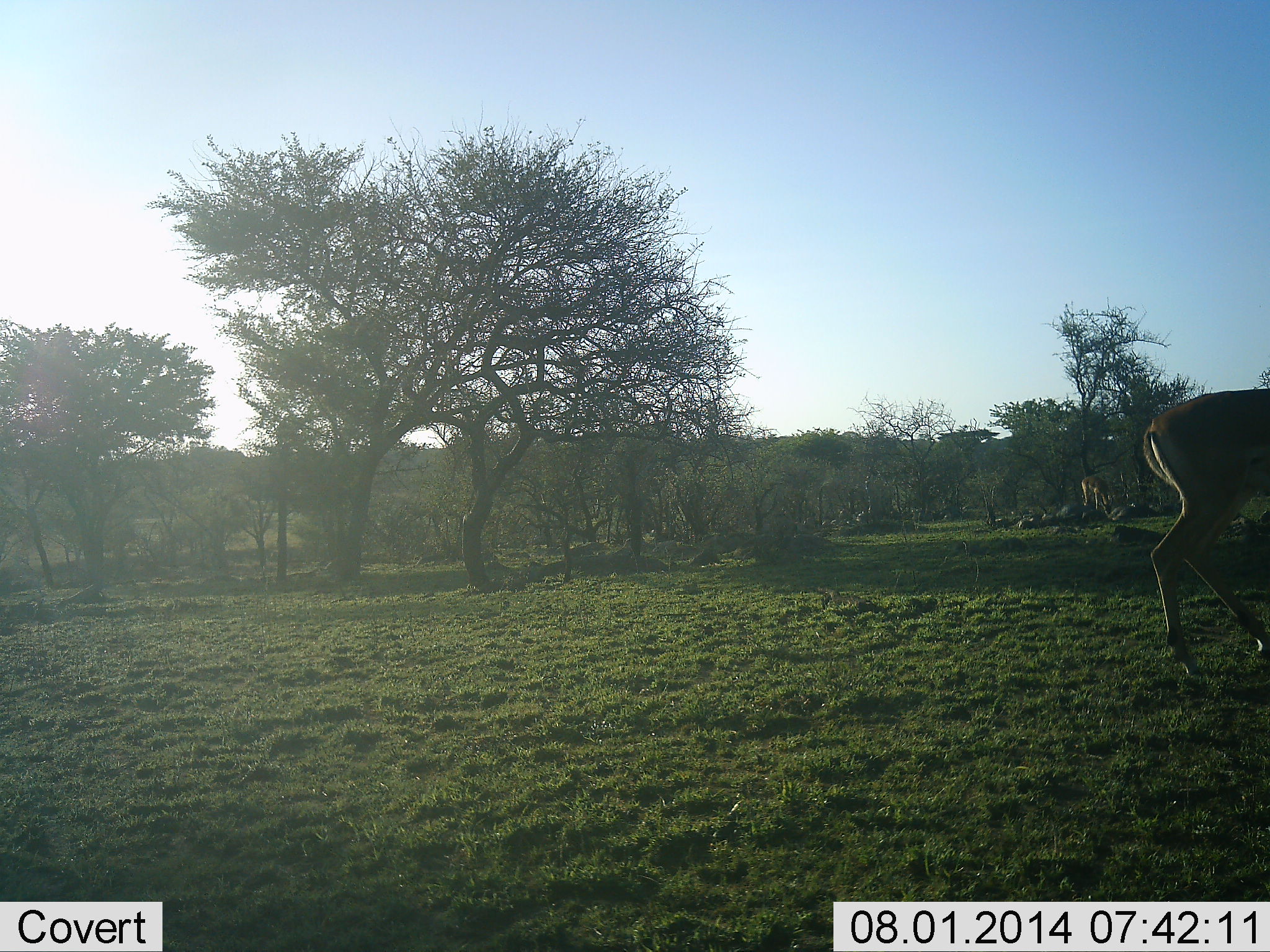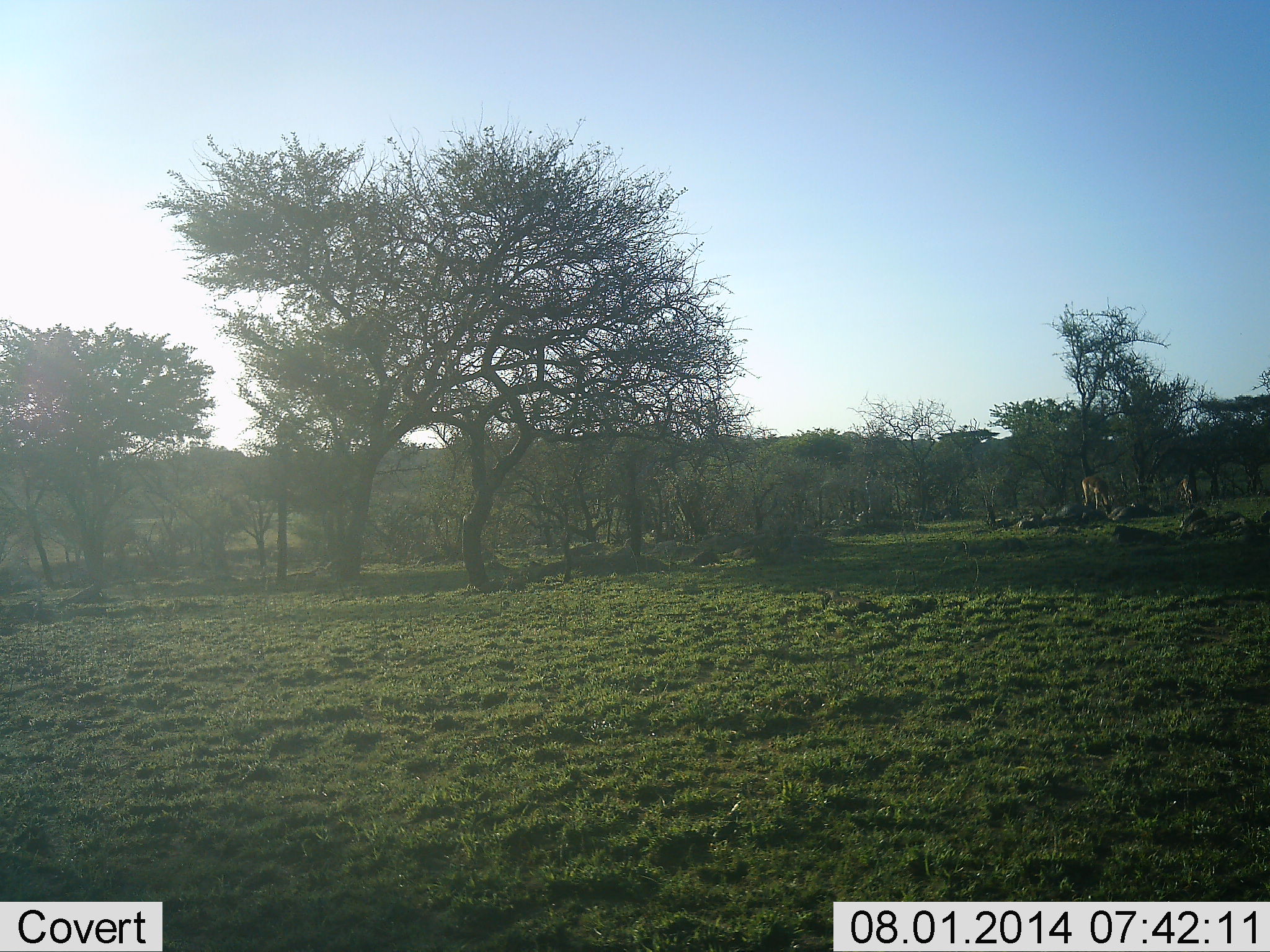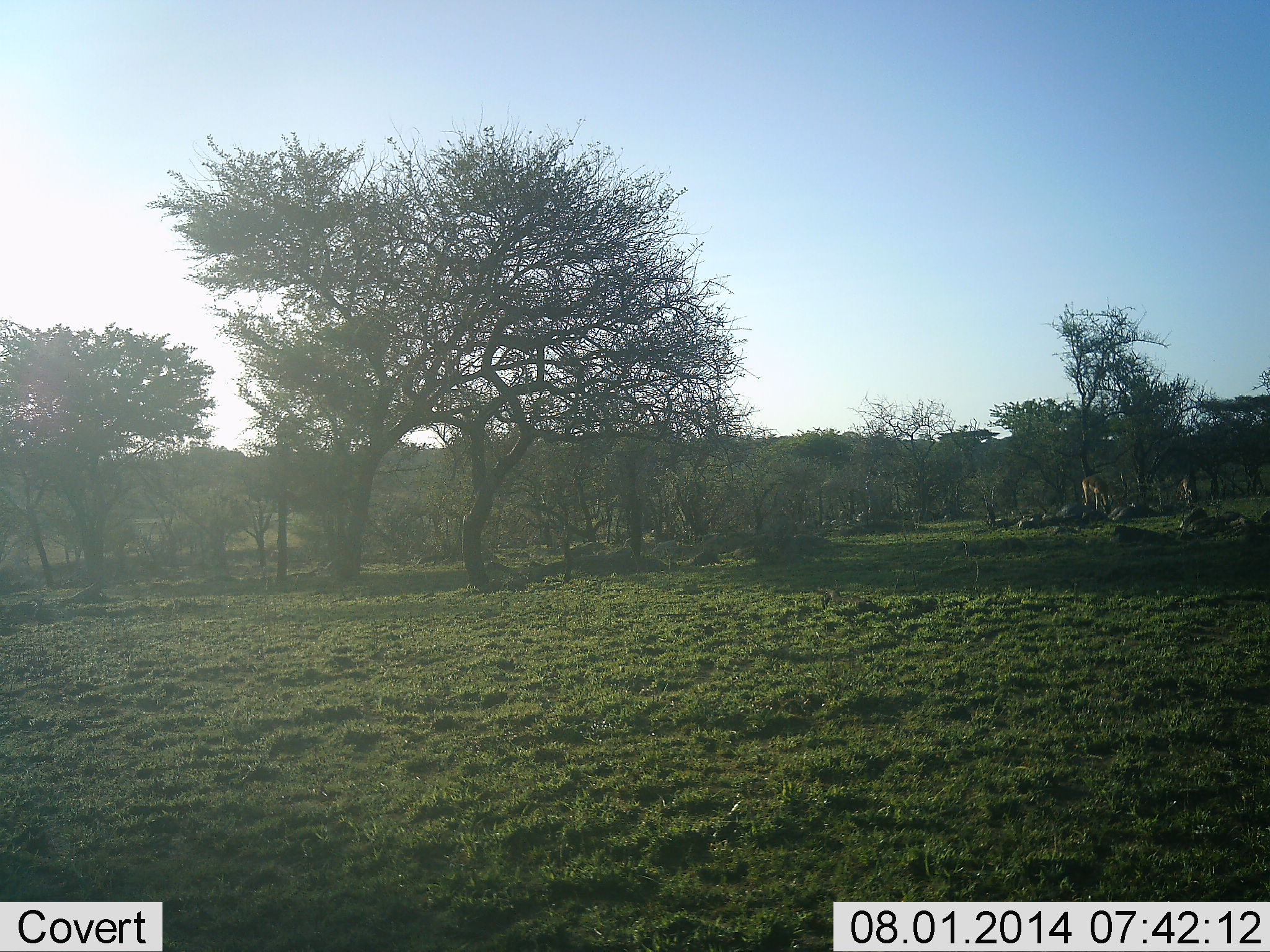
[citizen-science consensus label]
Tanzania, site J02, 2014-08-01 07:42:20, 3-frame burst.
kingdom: Animalia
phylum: Chordata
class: Mammalia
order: Artiodactyla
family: Bovidae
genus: Aepyceros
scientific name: Aepyceros melampus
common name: impala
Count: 2.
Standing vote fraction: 0%.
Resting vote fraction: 0%.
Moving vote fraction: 100%.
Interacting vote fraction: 0%.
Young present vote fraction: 0%.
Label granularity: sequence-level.